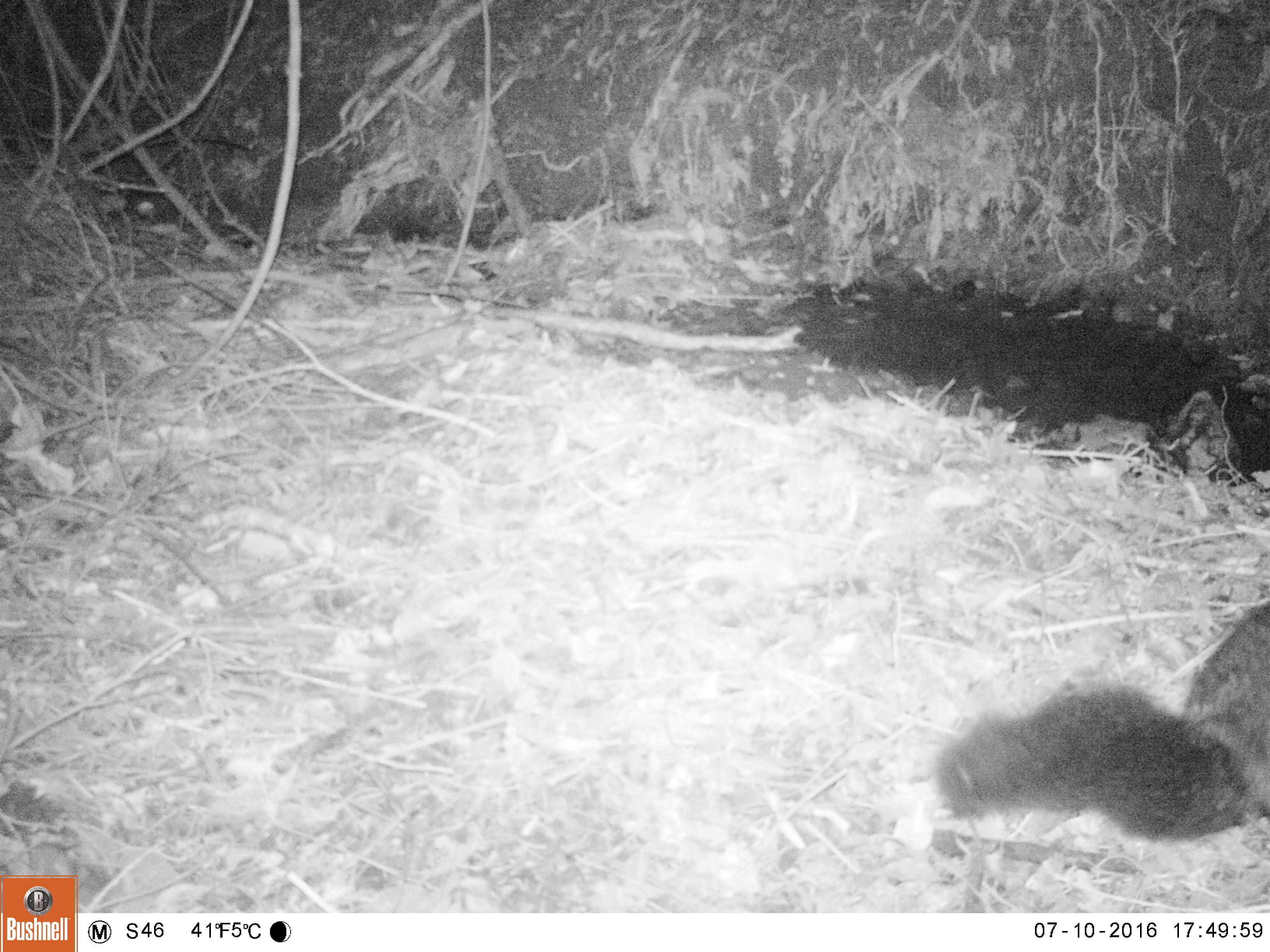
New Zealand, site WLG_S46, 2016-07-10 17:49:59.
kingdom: Animalia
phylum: Chordata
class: Mammalia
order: Diprotodontia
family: Phalangeridae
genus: Trichosurus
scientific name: Trichosurus vulpecula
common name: common brushtail possum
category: possum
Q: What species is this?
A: Possum (common brushtail possum) (Trichosurus vulpecula).